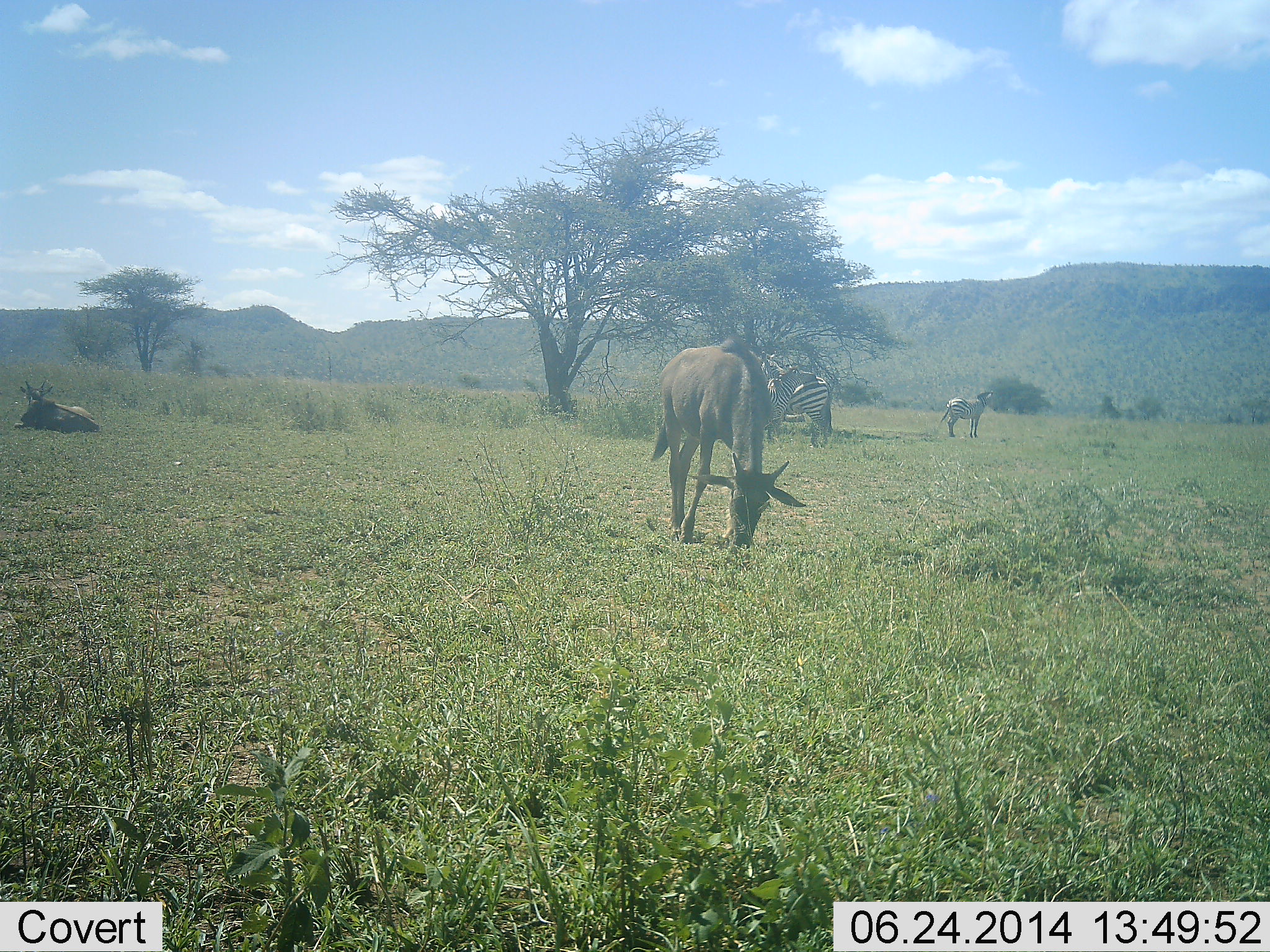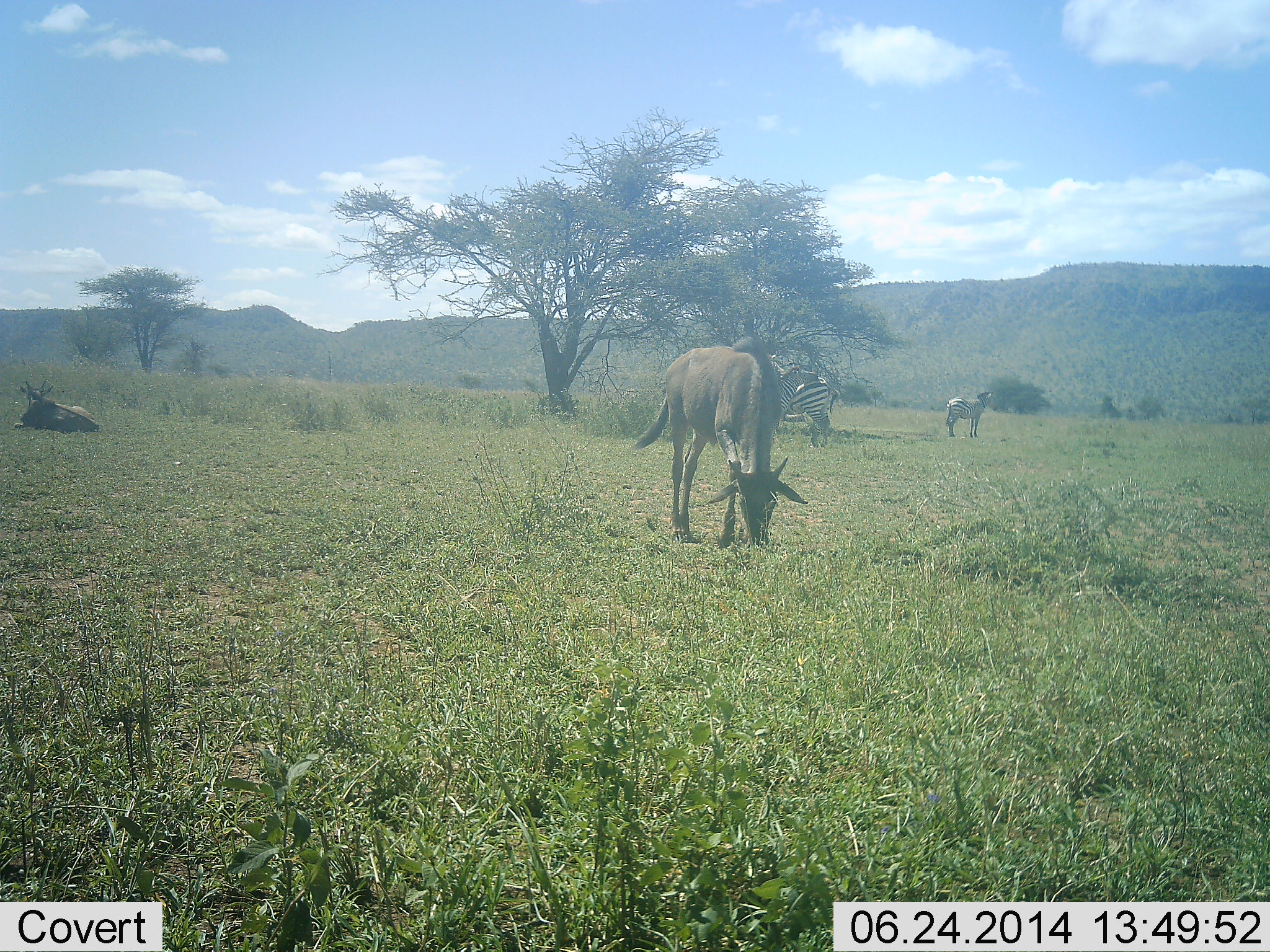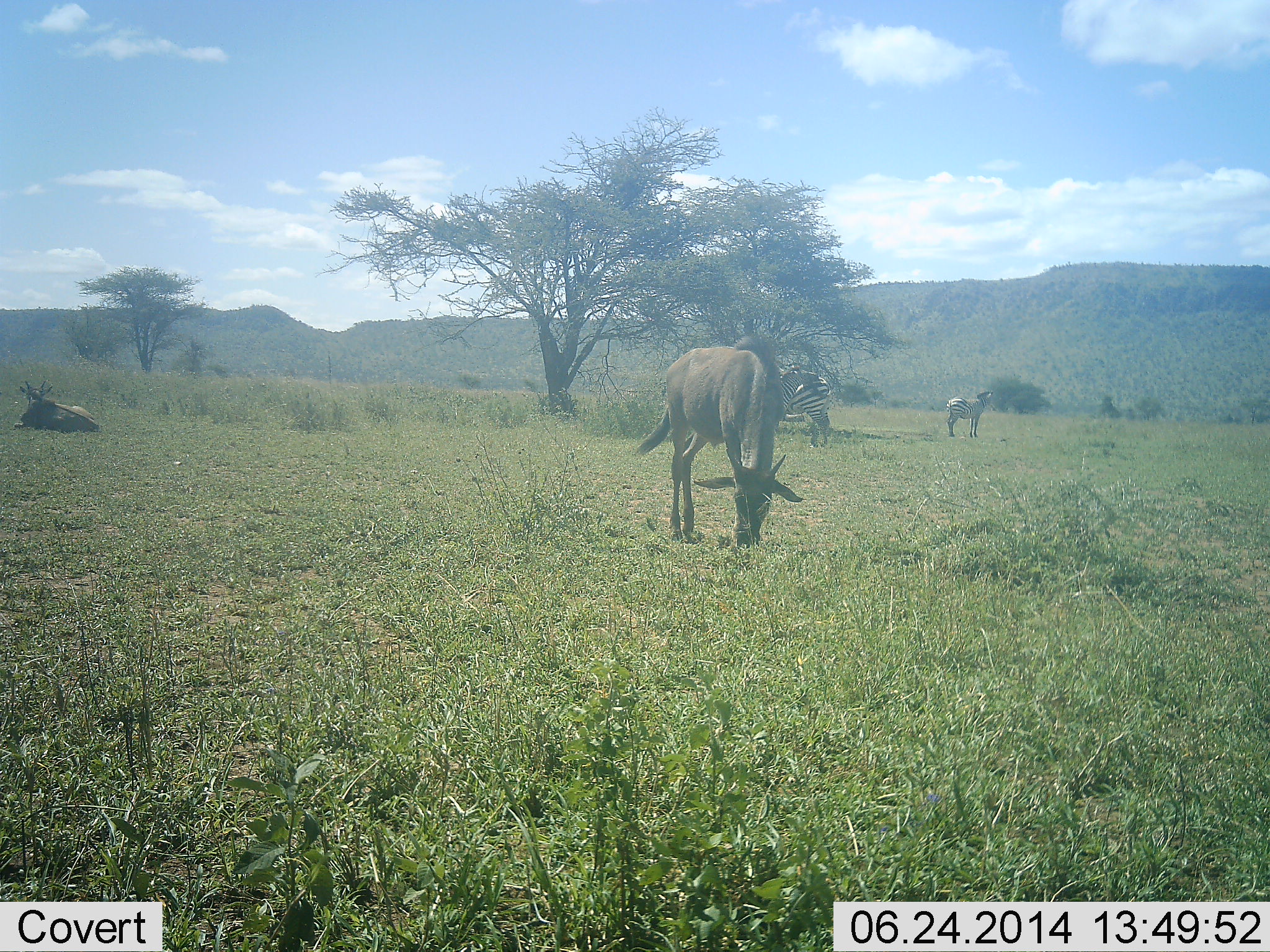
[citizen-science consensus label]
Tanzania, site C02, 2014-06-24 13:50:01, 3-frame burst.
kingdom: Animalia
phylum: Chordata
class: Mammalia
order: Artiodactyla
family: Bovidae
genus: Connochaetes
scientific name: Connochaetes taurinus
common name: blue wildebeest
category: wildebeest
Wildebeest (blue wildebeest) (Connochaetes taurinus), count 2. Behavior (volunteer vote fractions): standing 36%, resting 82%, moving 0%, interacting 0%. Young present (vote fraction): 9%. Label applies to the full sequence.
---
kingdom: Animalia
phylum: Chordata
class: Mammalia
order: Perissodactyla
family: Equidae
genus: Equus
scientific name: Equus quagga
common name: plains zebra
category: zebra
Zebra (plains zebra) (Equus quagga), count 2. Behavior (volunteer vote fractions): standing 94%, resting 0%, moving 0%, interacting 6%. Young present (vote fraction): 11%. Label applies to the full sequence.